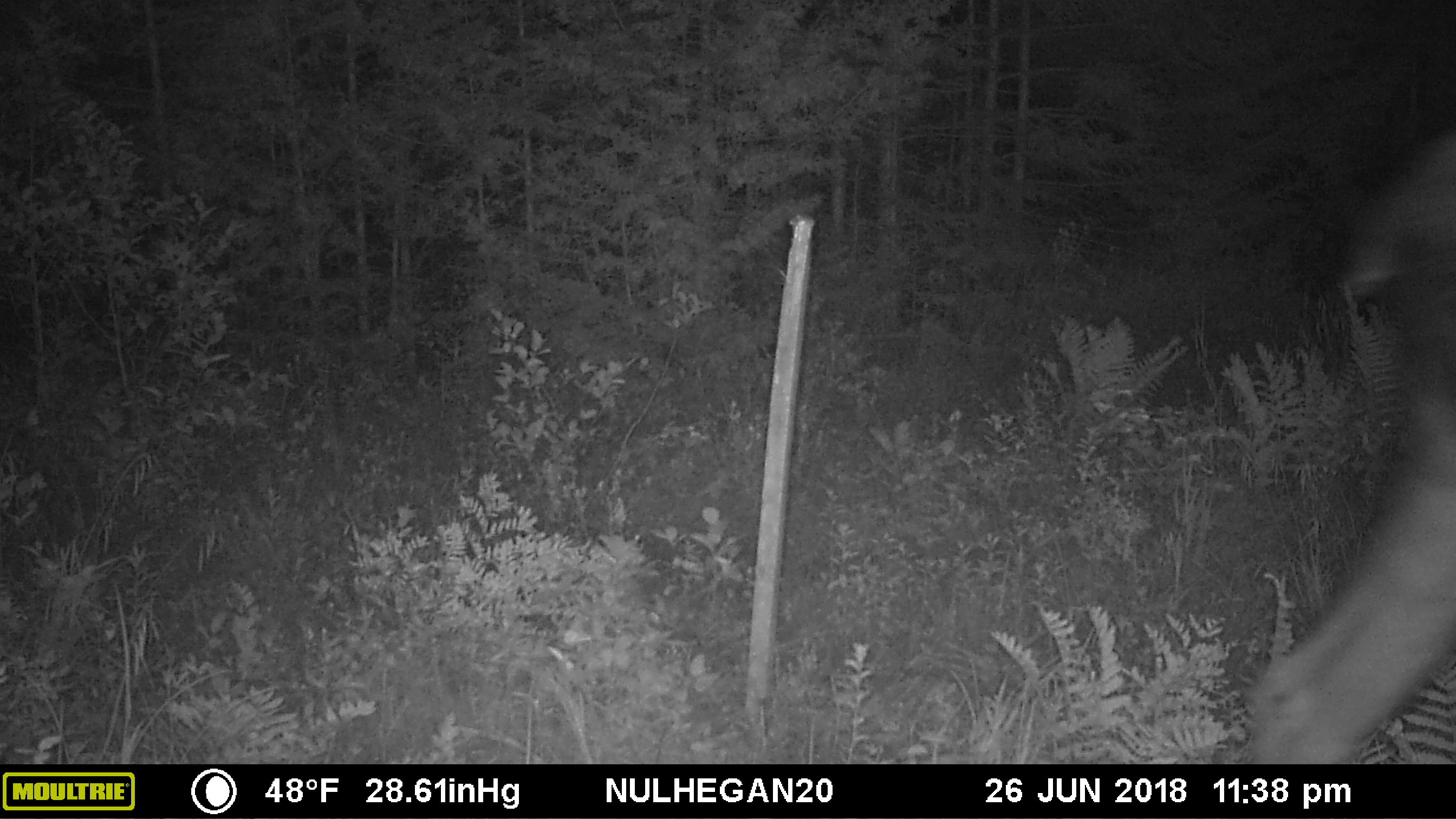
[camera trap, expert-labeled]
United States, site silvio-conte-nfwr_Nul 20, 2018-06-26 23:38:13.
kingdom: Animalia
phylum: Chordata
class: Mammalia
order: Artiodactyla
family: Cervidae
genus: Alces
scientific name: Alces alces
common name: moose